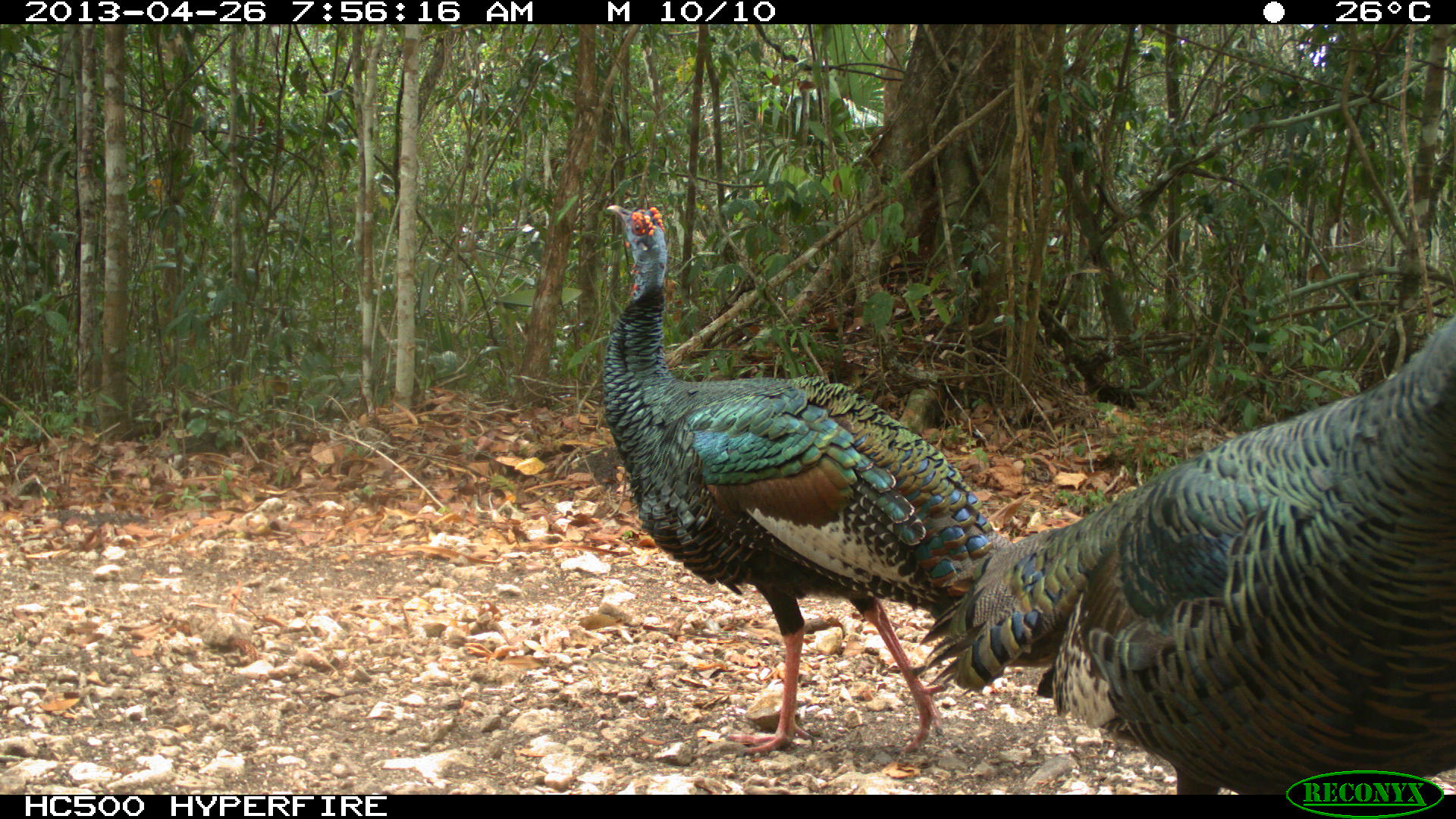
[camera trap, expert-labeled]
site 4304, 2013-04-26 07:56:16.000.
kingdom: Animalia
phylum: Chordata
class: Aves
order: Galliformes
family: Phasianidae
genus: Meleagris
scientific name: Meleagris ocellata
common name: ocellated turkey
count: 3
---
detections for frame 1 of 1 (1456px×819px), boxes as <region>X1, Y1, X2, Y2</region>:
meleagris ocellata: <region>911, 298, 1456, 795</region>; <region>601, 204, 1013, 756</region>